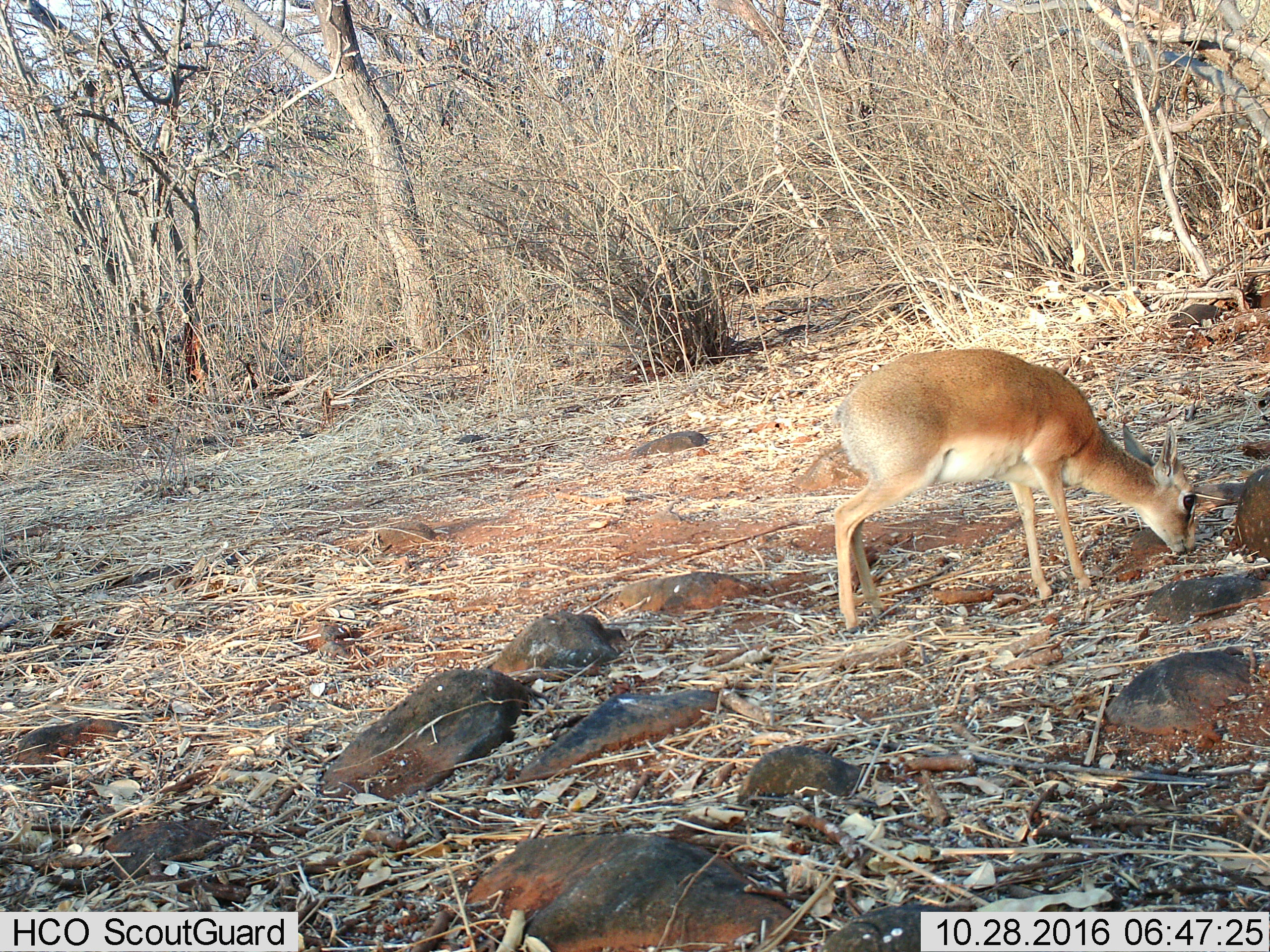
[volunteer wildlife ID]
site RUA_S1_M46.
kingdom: Animalia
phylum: Chordata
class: Mammalia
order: Artiodactyla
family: Bovidae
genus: Madoqua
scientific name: Madoqua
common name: dik-dik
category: dikdik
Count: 1.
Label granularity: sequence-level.